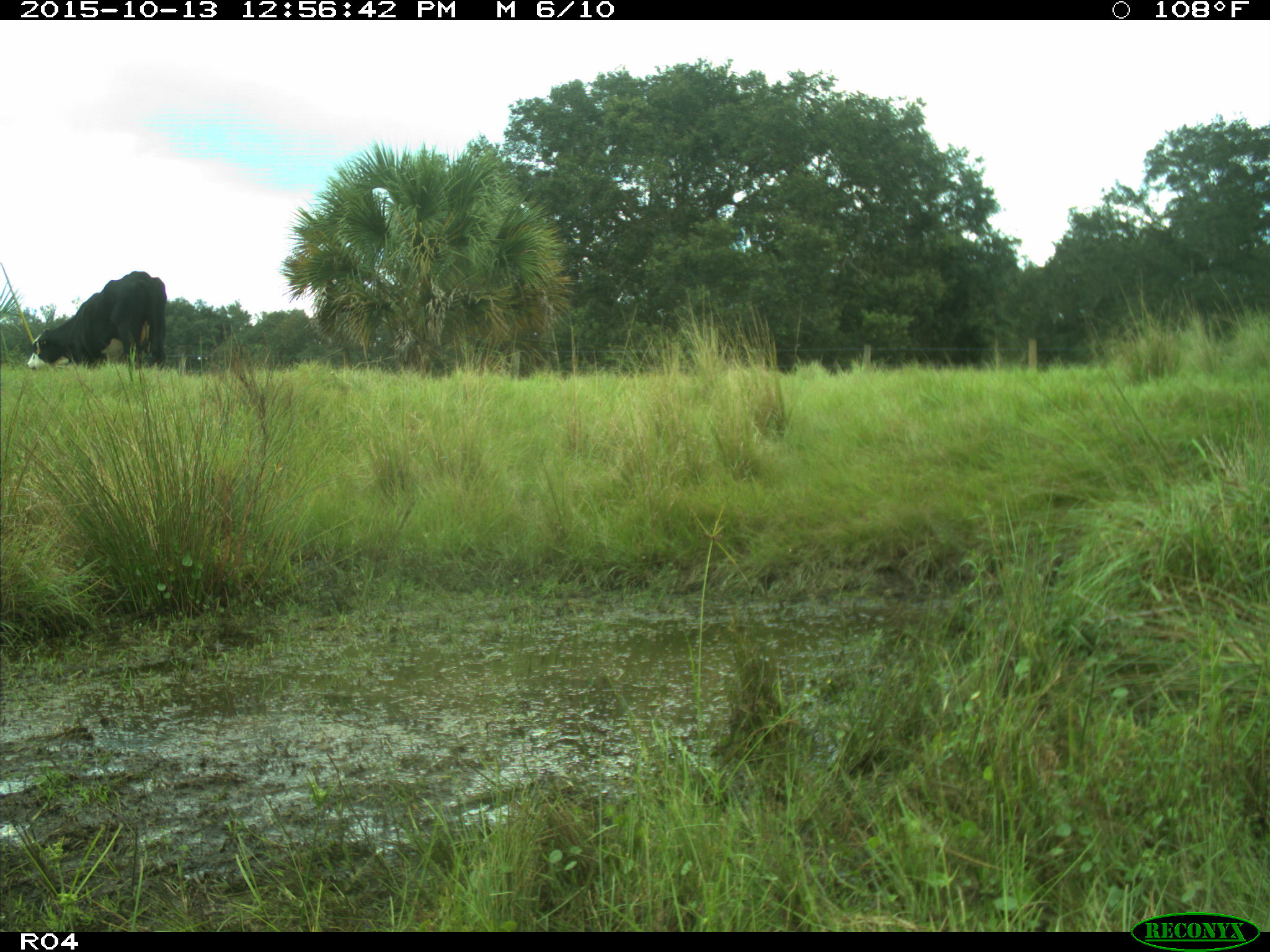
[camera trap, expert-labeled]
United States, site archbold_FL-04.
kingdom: Animalia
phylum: Chordata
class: Mammalia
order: Artiodactyla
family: Bovidae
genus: Bos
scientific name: Bos taurus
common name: domestic cow